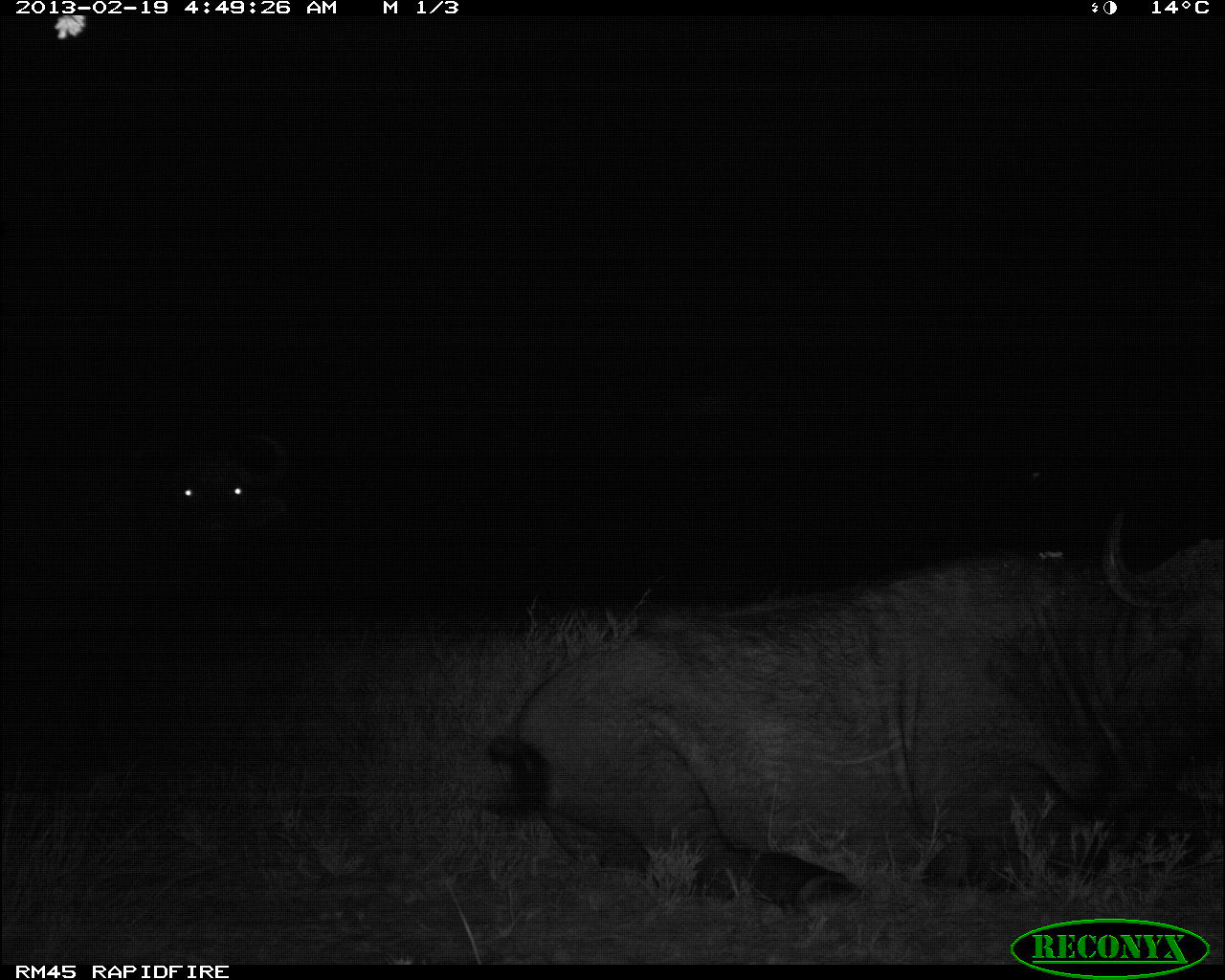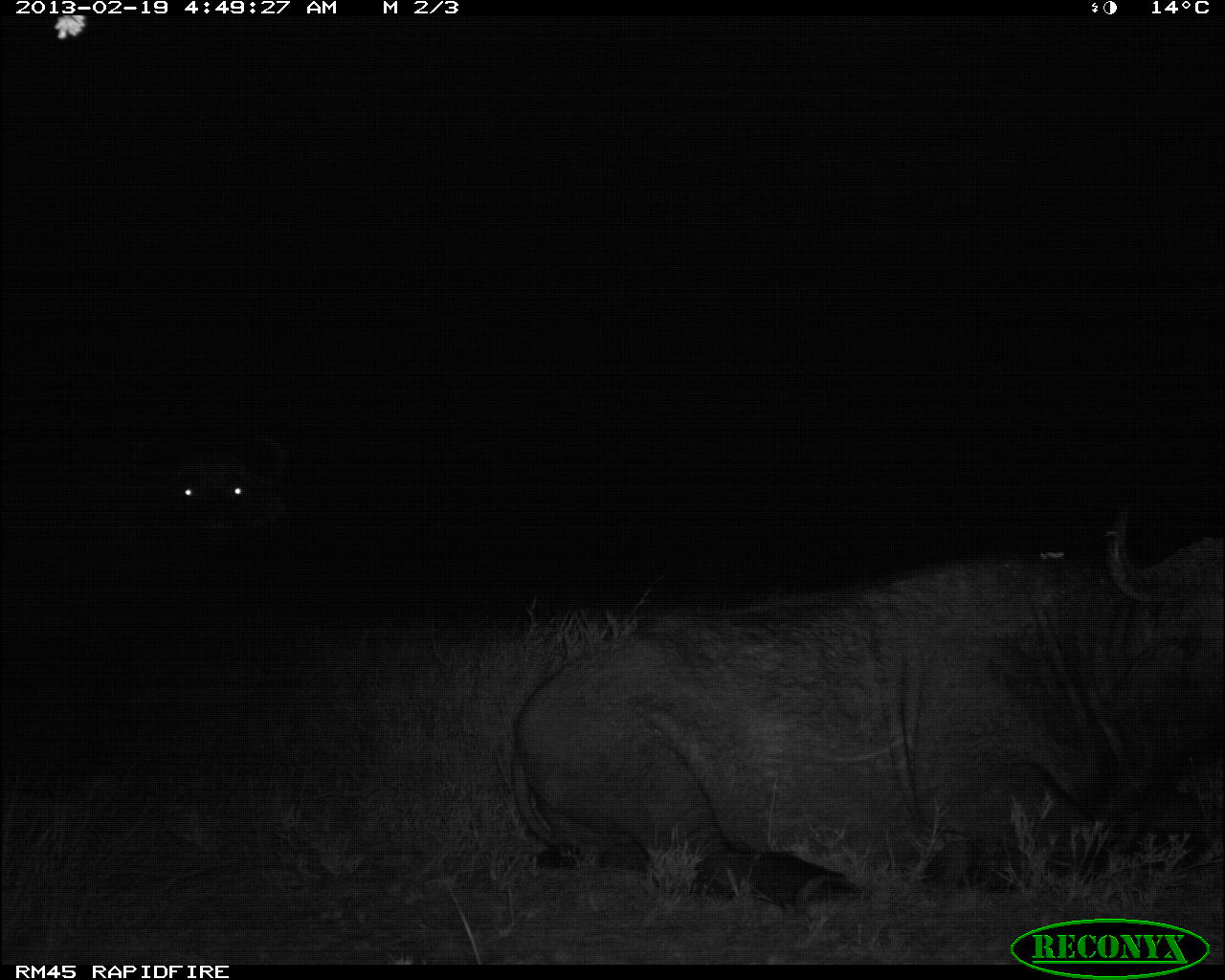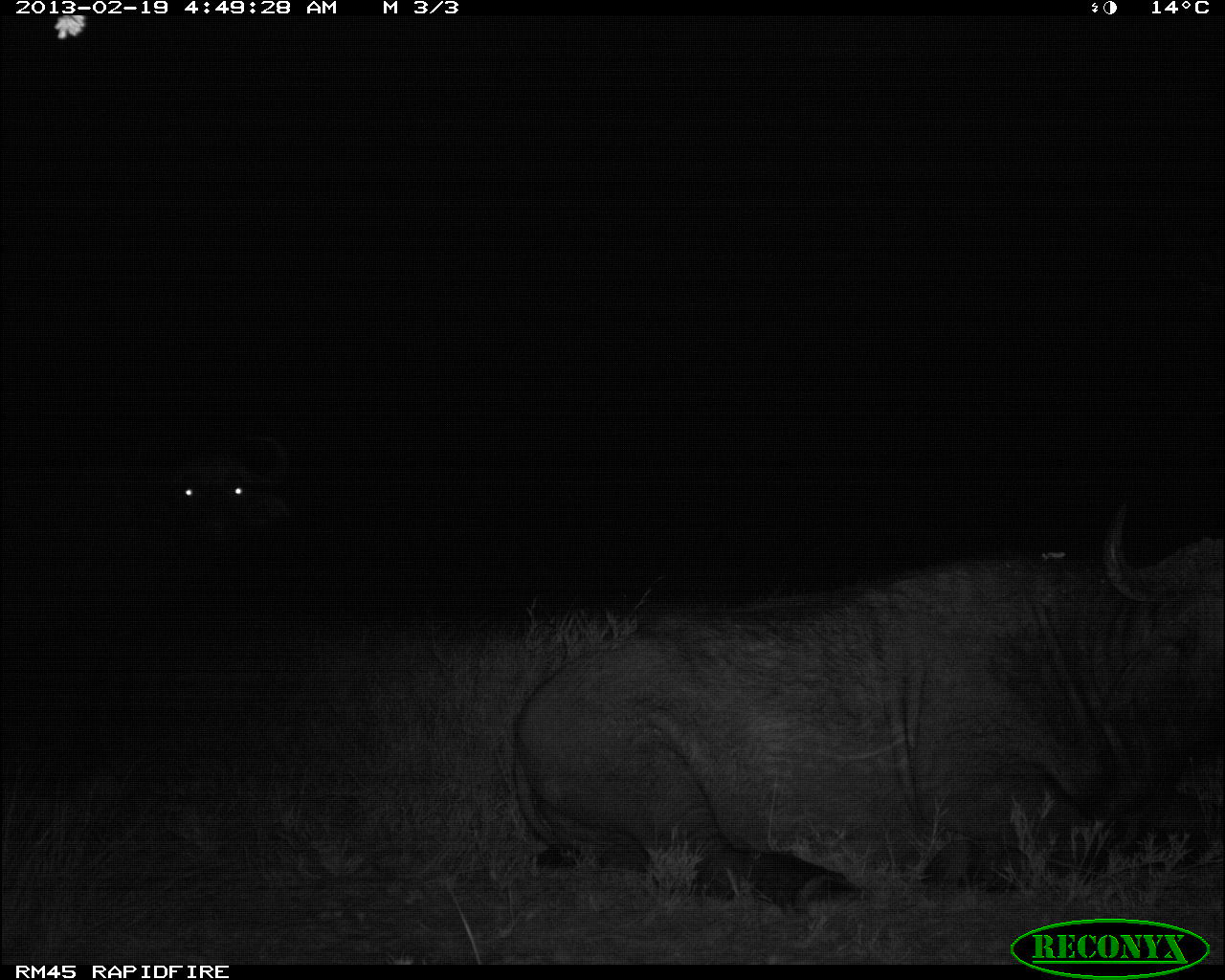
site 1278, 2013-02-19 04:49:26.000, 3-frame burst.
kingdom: Animalia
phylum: Chordata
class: Mammalia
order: Artiodactyla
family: Bovidae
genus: Syncerus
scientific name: Syncerus caffer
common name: african buffalo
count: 1